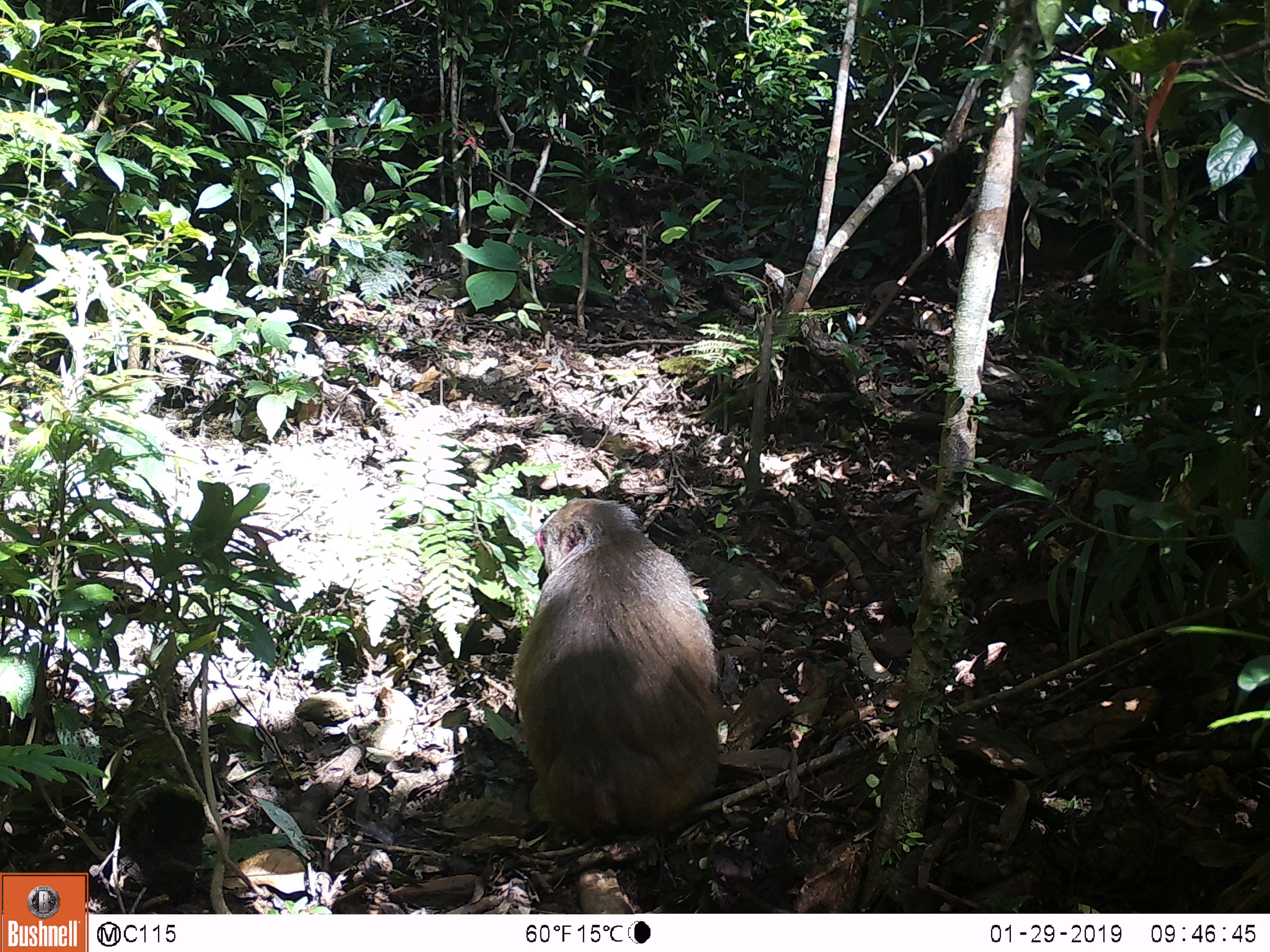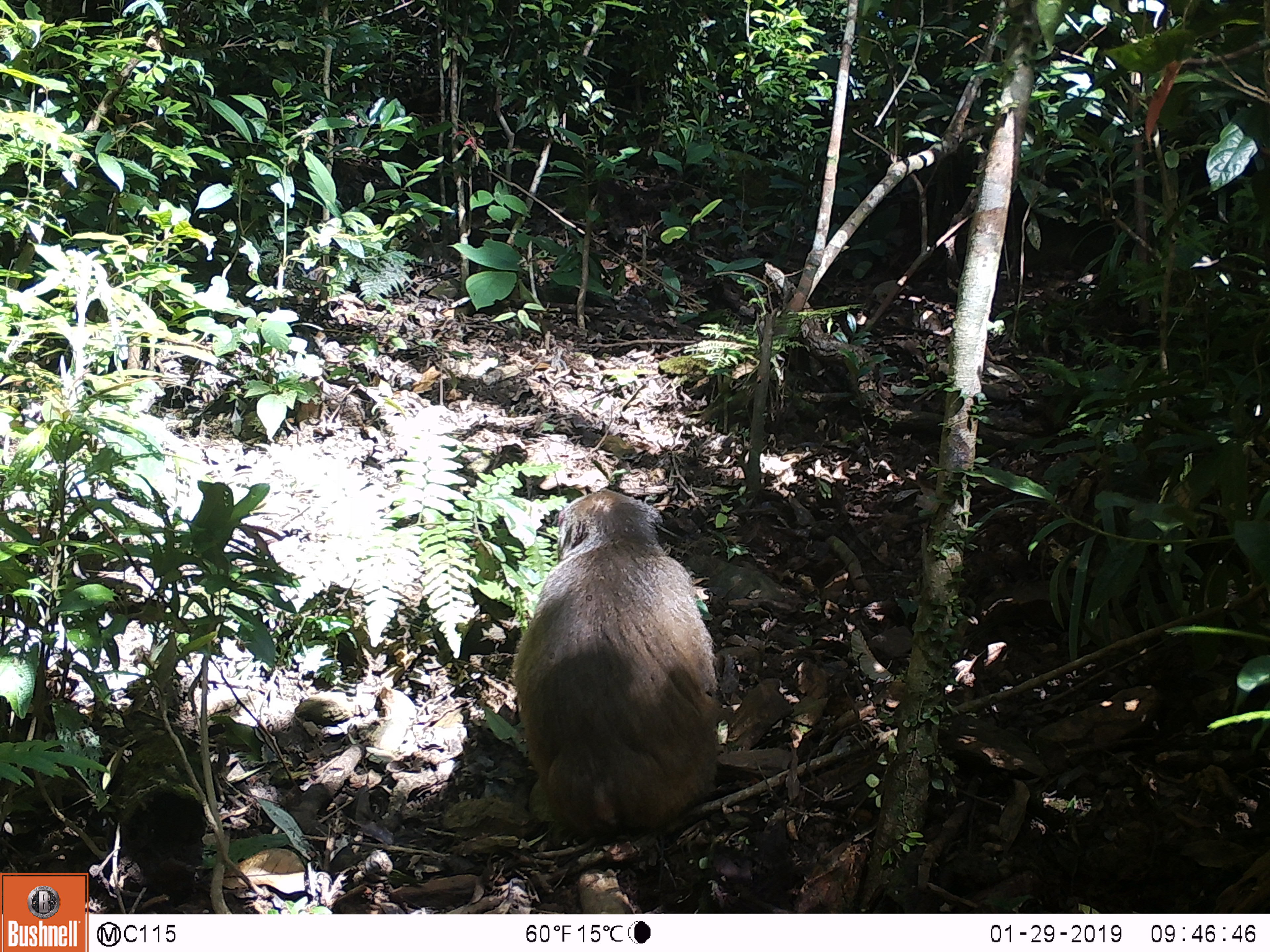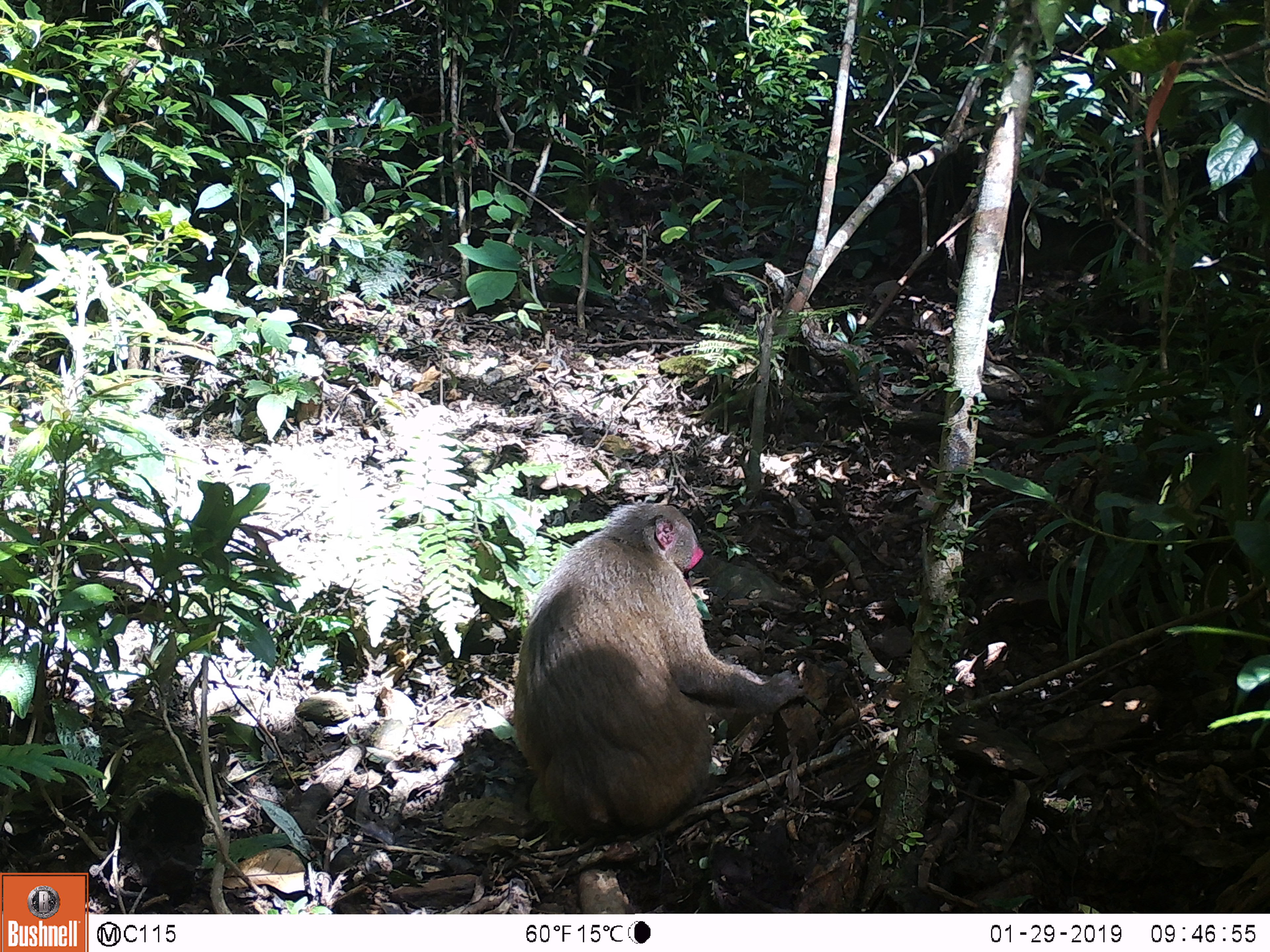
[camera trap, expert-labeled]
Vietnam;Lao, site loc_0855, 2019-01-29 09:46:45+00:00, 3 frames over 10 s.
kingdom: Animalia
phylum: Chordata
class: Mammalia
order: Primates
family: Cercopithecidae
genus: Macaca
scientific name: Macaca arctoides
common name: stump-tailed macaque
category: stump tailed macaque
Stump tailed macaque (stump-tailed macaque) (Macaca arctoides). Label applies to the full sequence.